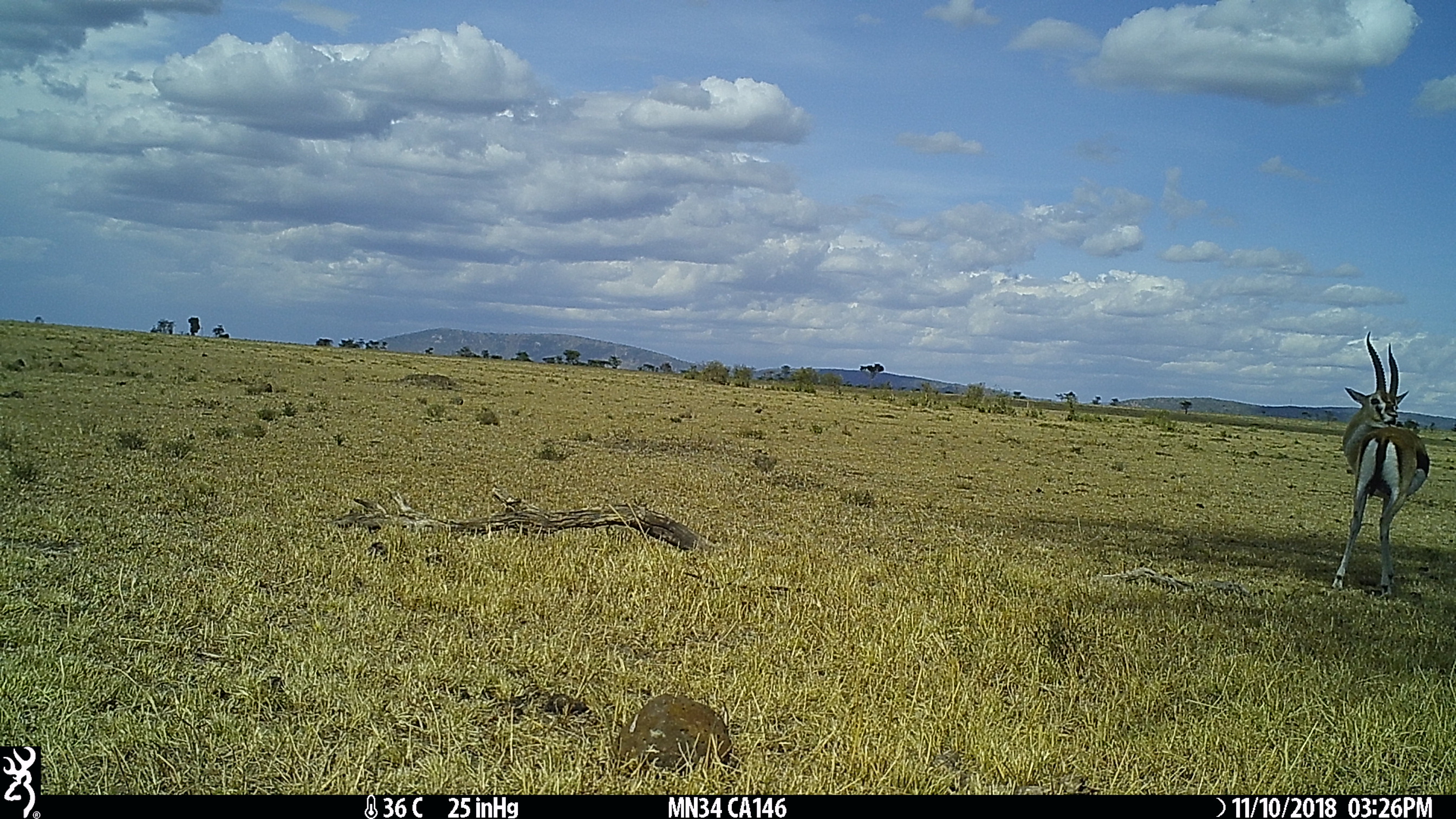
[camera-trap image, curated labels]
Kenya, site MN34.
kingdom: Animalia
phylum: Chordata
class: Mammalia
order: Artiodactyla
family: Bovidae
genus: Eudorcas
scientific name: Eudorcas thomsonii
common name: thomon's gazelle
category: gazelle thomsons